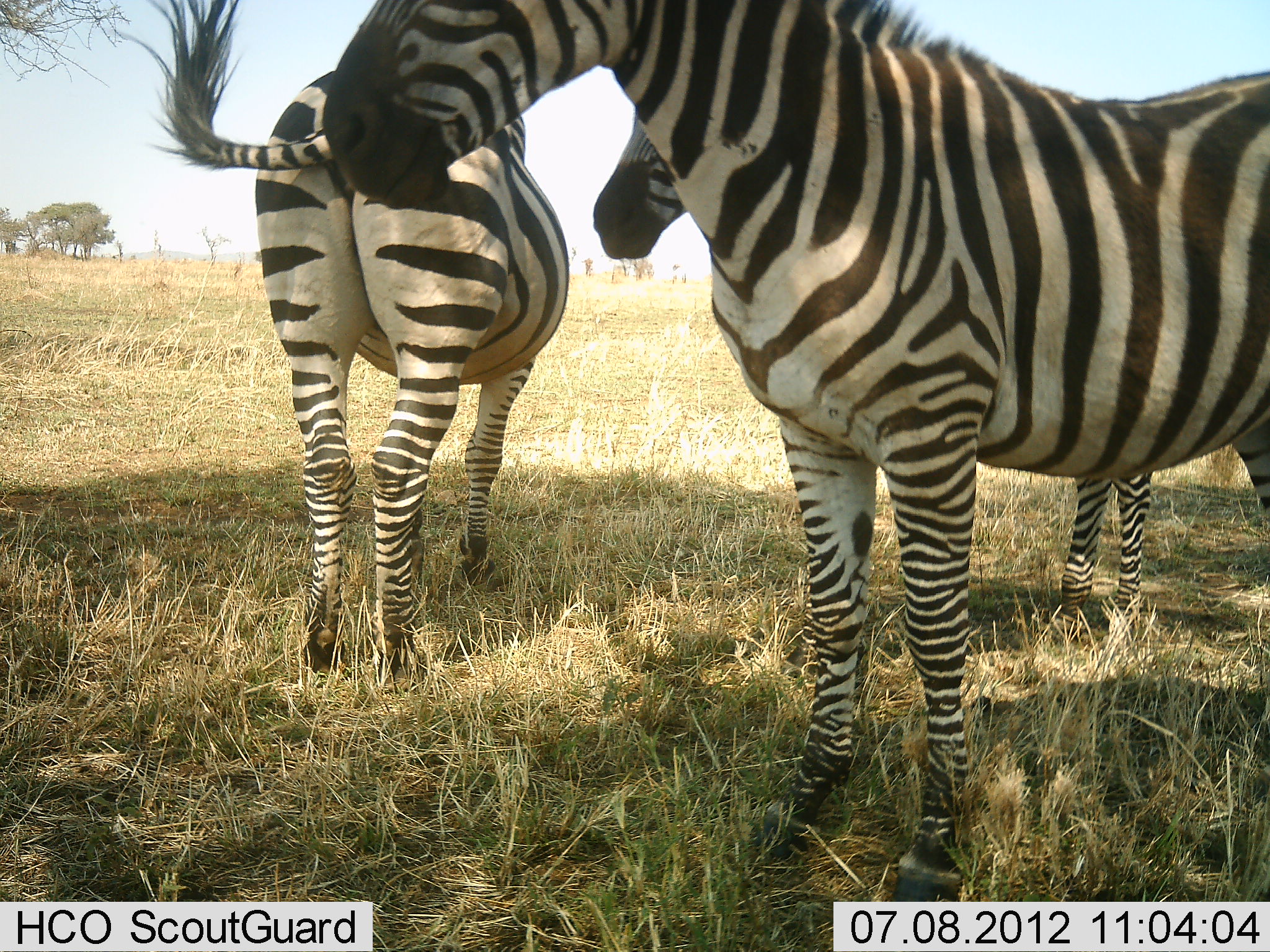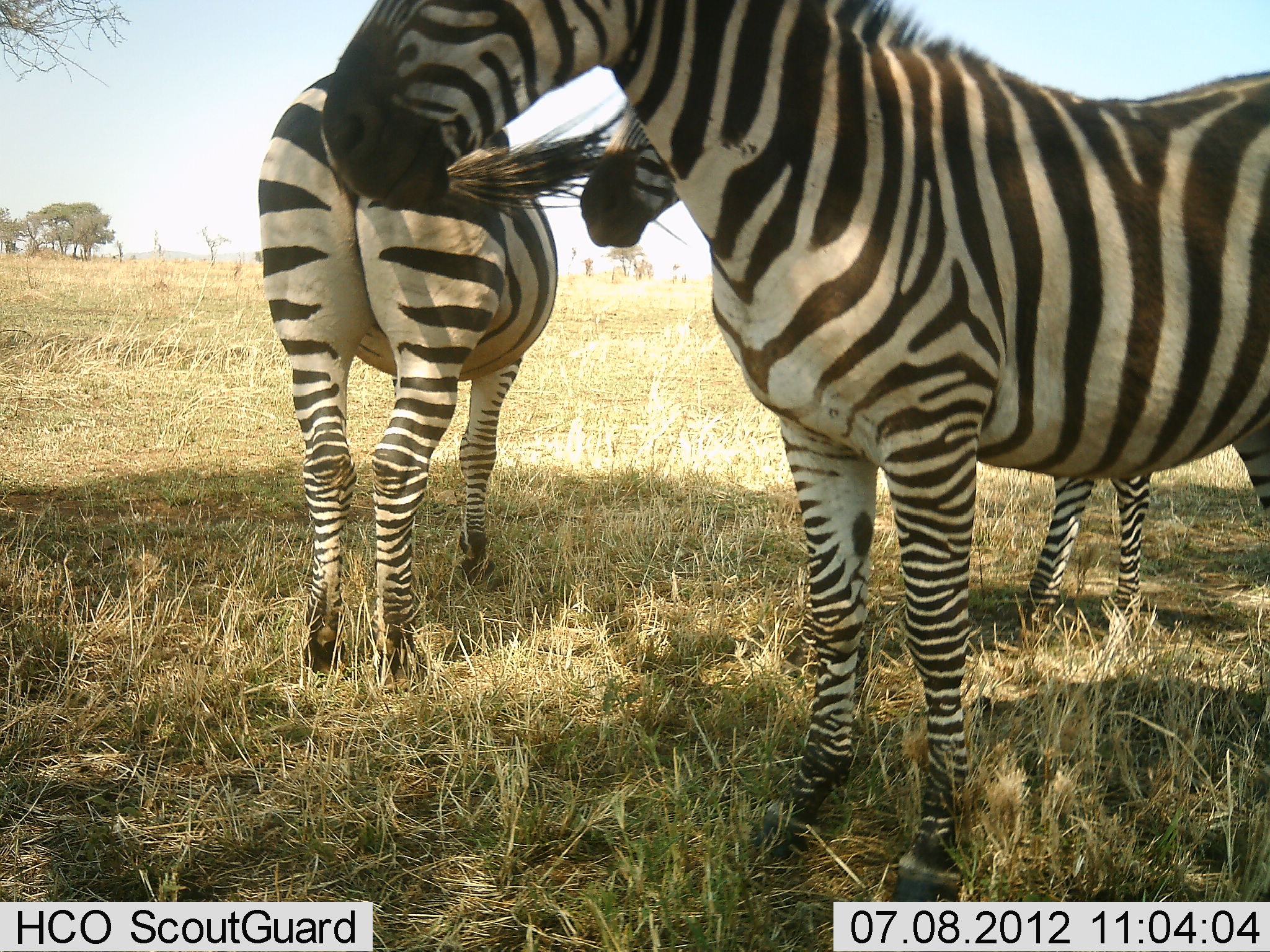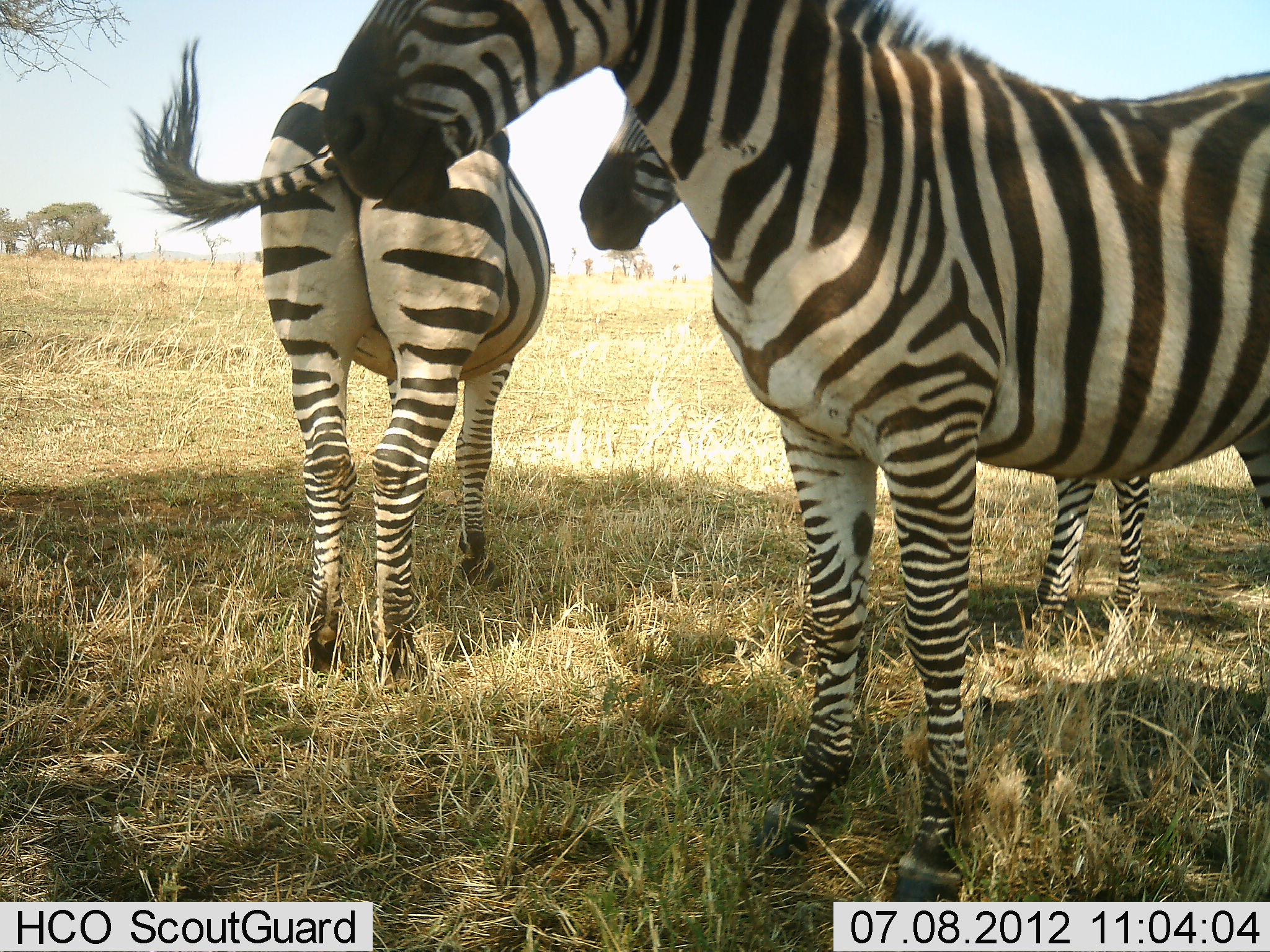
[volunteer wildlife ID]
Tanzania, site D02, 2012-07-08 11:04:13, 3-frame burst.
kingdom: Animalia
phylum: Chordata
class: Mammalia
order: Perissodactyla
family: Equidae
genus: Equus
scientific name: Equus quagga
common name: plains zebra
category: zebra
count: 3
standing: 90%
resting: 10%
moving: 0%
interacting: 10%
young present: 0%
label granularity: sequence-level